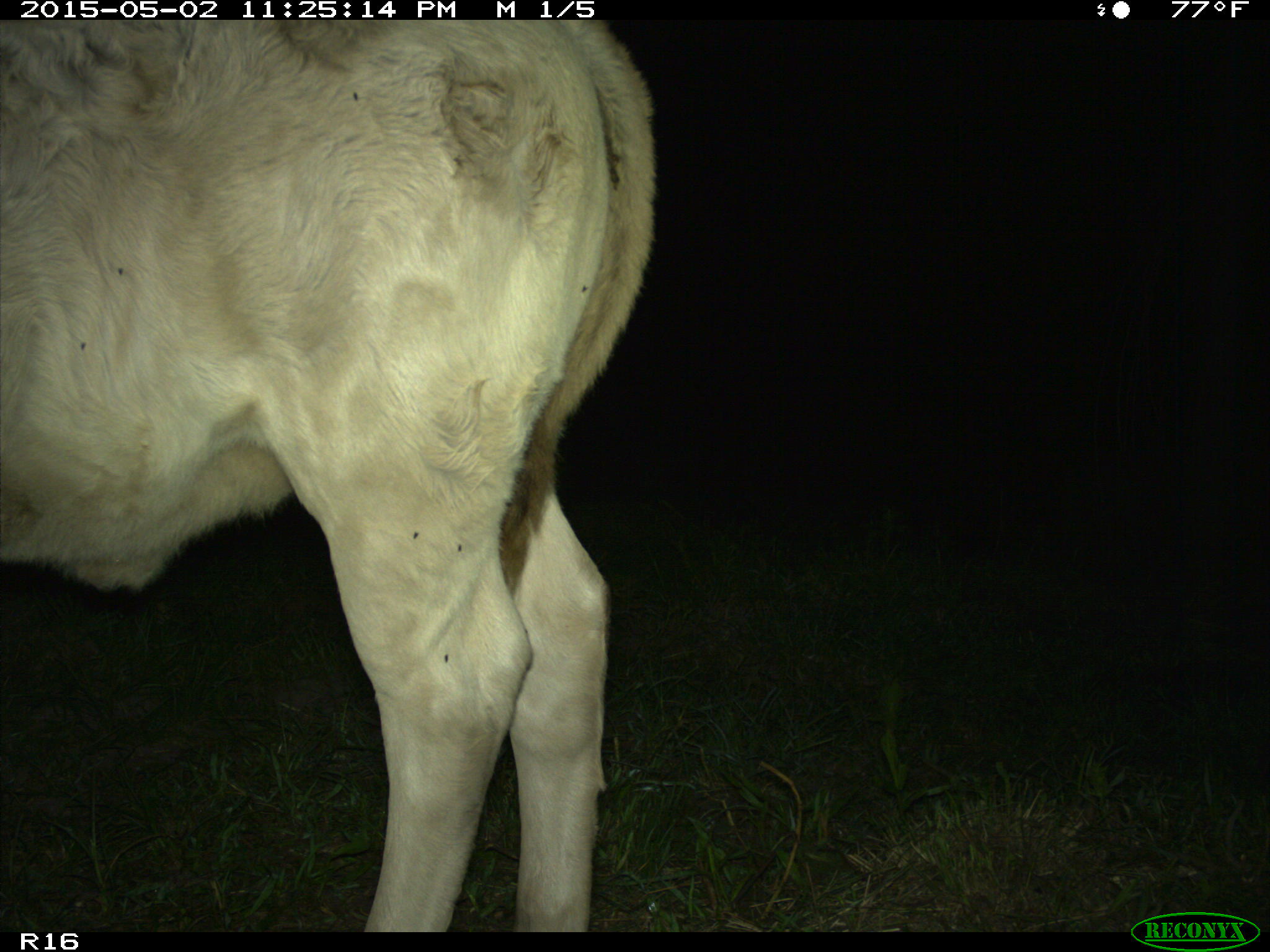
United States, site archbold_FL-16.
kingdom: Animalia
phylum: Chordata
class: Mammalia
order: Artiodactyla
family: Bovidae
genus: Bos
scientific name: Bos taurus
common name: domestic cow